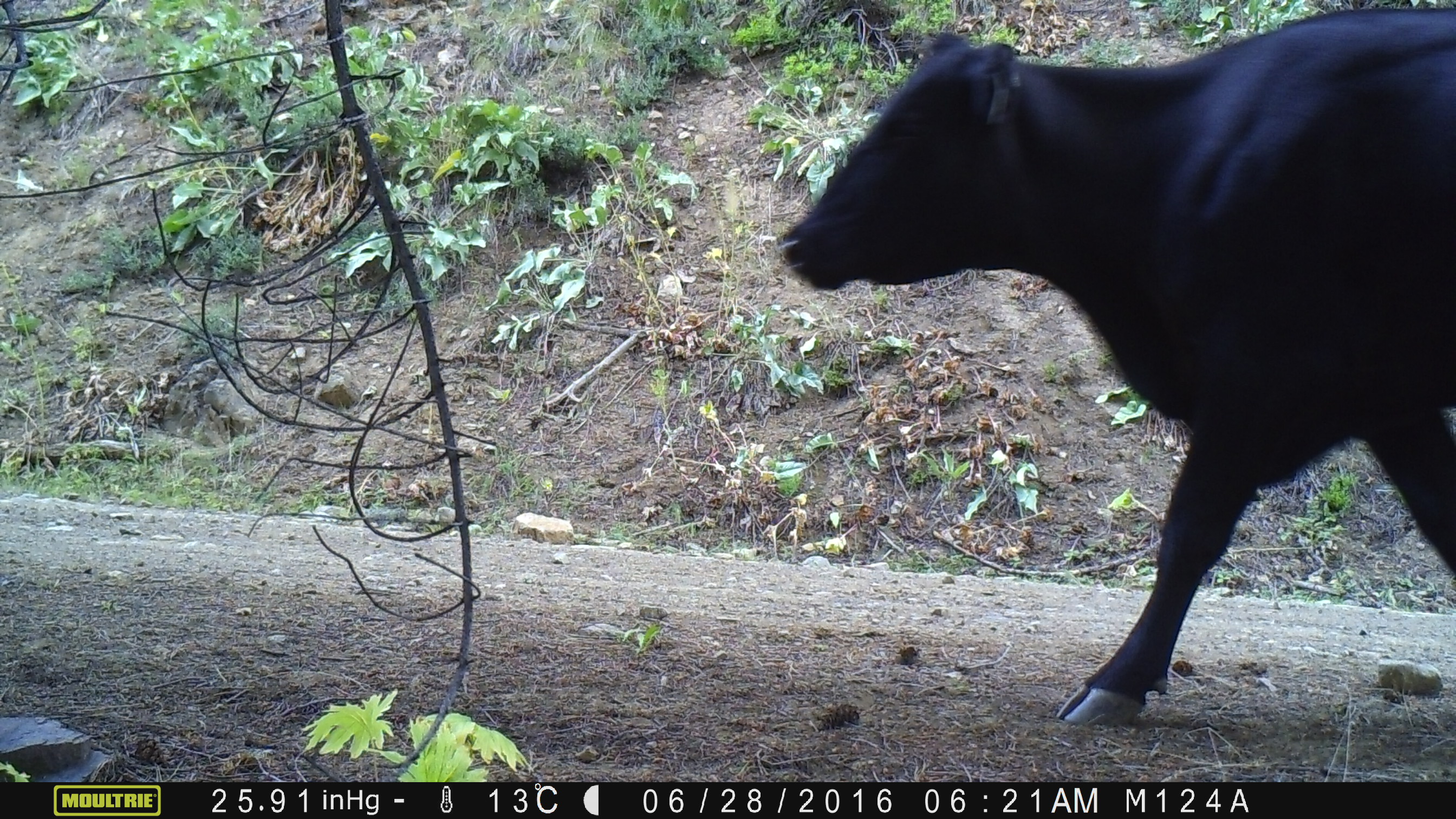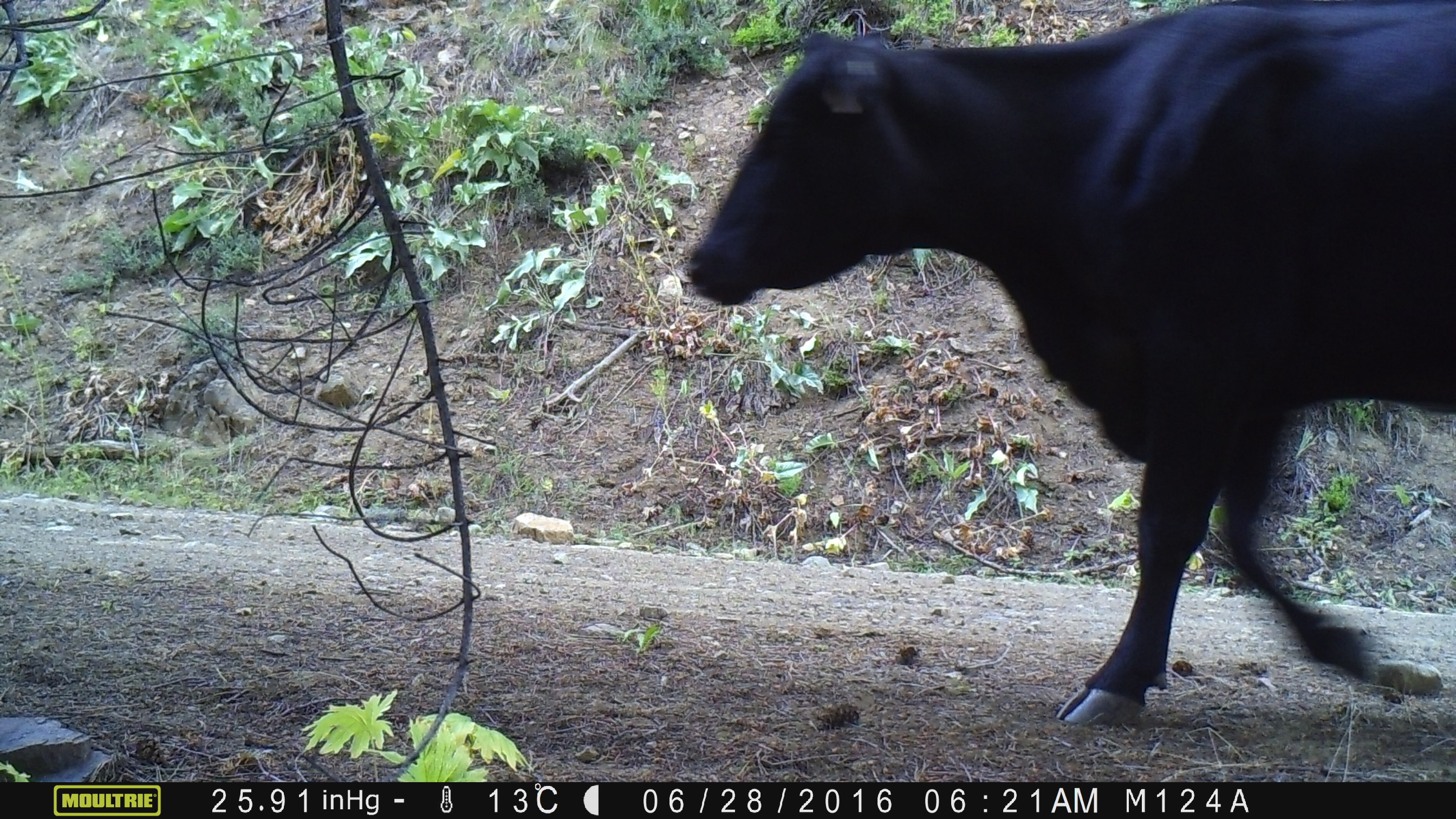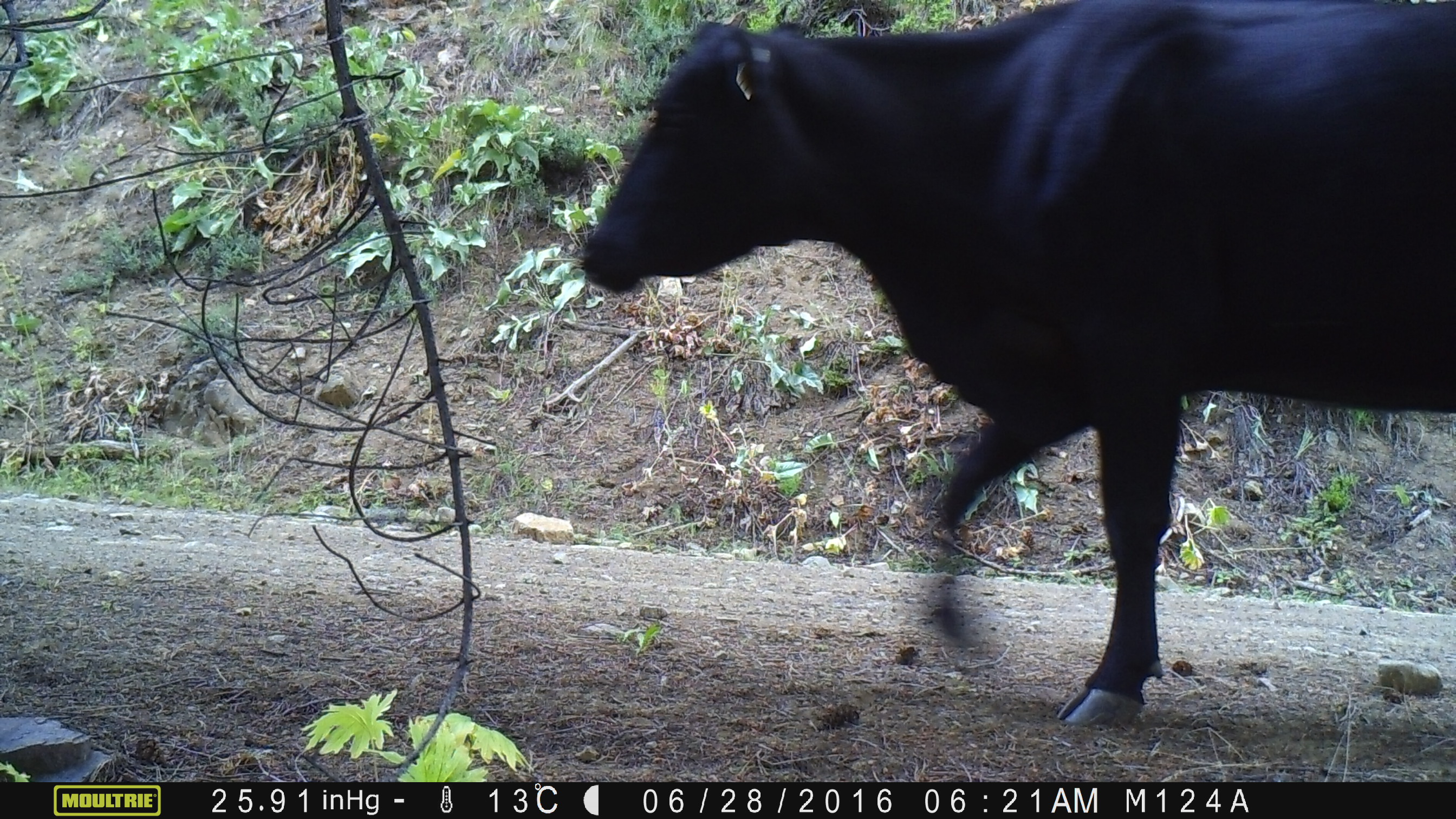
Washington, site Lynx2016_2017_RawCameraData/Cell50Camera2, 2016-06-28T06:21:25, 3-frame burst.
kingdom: Animalia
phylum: Chordata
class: Mammalia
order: Artiodactyla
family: Bovidae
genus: Bos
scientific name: Bos taurus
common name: domestic cattle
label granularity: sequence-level